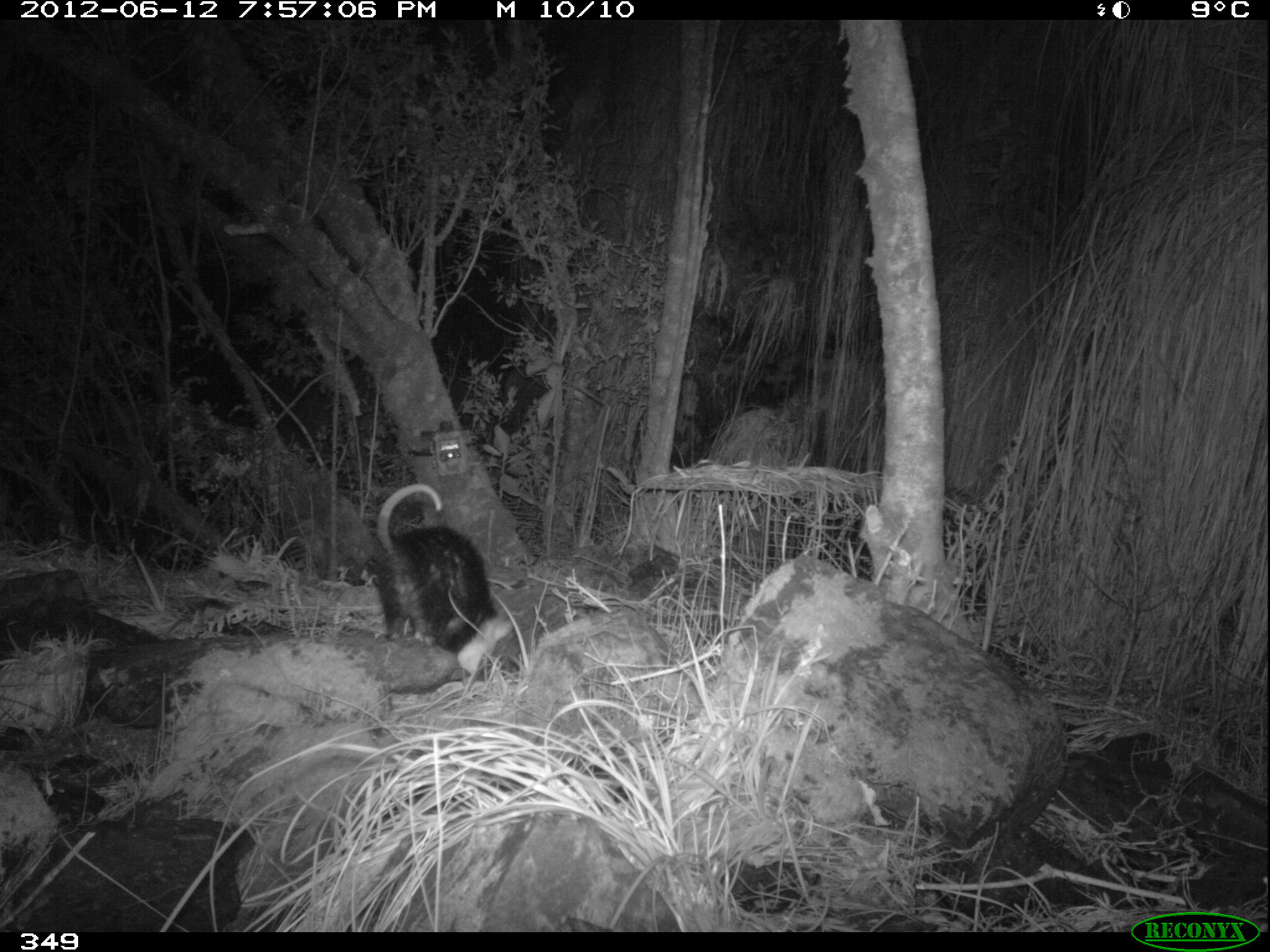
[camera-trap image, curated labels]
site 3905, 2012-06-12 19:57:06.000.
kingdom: Animalia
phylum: Chordata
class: Mammalia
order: Didelphimorphia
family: Didelphidae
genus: Didelphis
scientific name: Didelphis pernigra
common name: andean white-eared opossum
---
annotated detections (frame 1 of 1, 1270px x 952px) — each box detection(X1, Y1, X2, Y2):
didelphis pernigra: detection(370, 482, 500, 654)